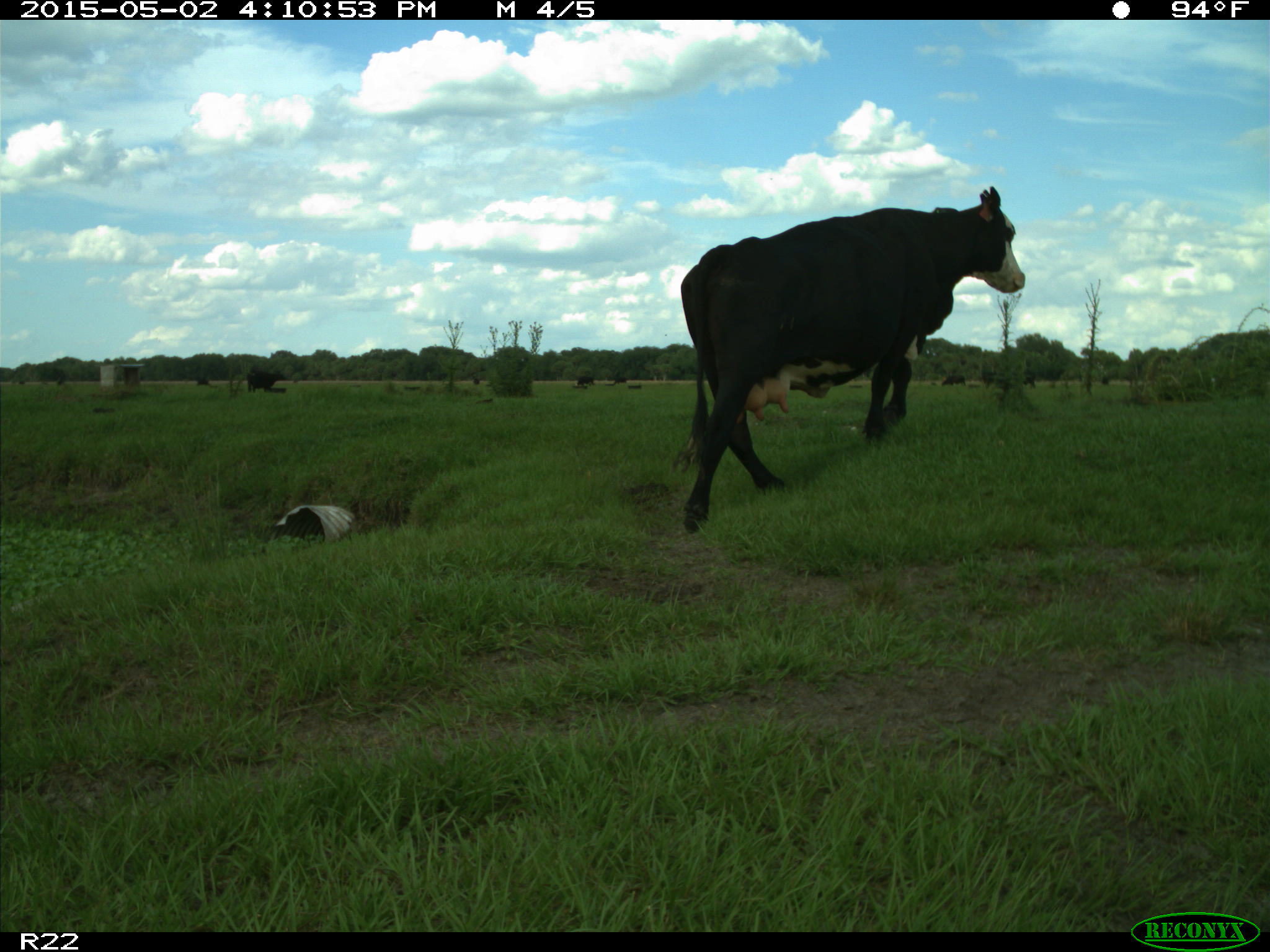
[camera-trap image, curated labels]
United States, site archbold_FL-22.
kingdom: Animalia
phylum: Chordata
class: Mammalia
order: Artiodactyla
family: Bovidae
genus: Bos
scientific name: Bos taurus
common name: domestic cow